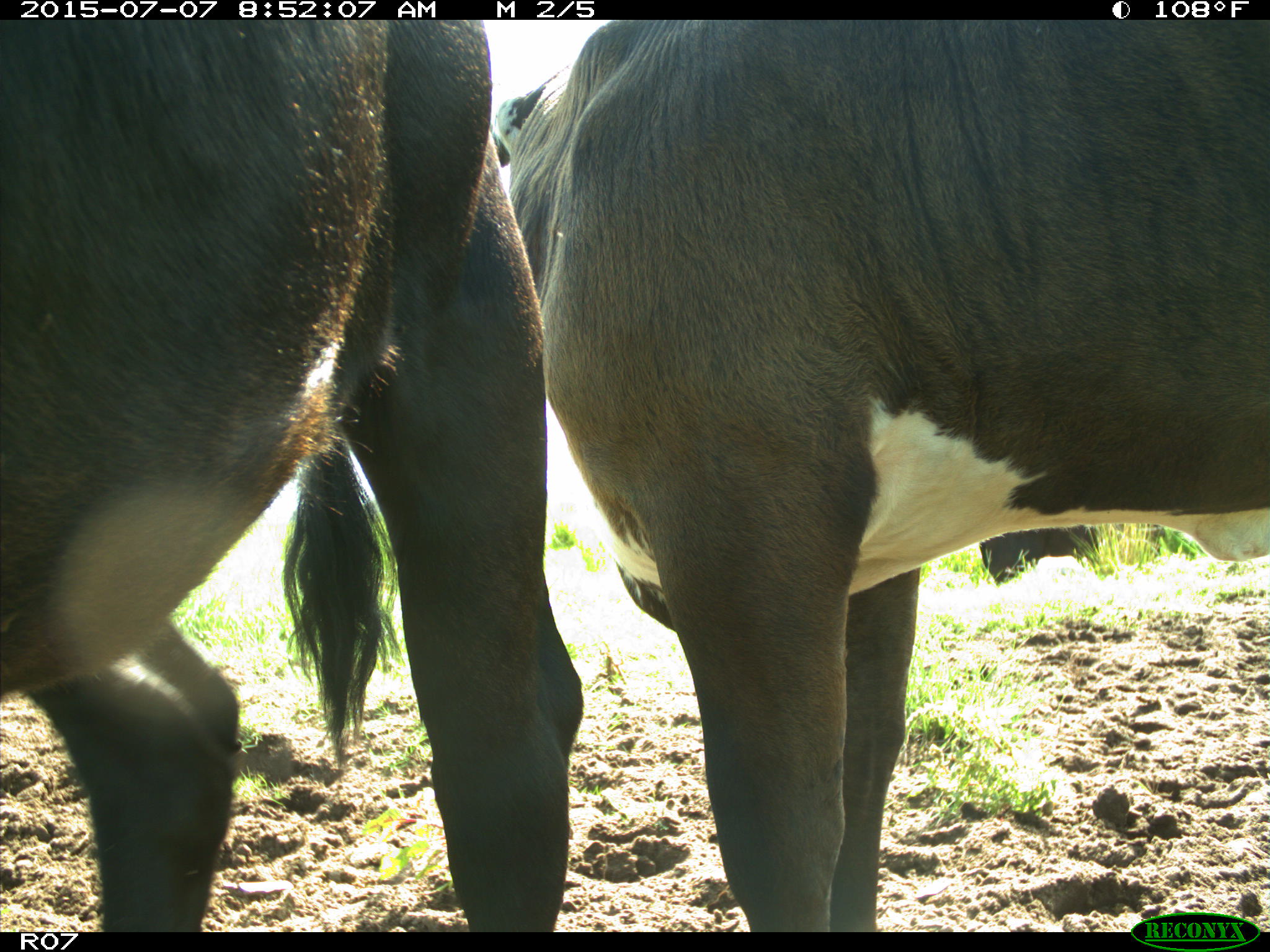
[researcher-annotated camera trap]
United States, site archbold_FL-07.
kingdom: Animalia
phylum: Chordata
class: Mammalia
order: Artiodactyla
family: Bovidae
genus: Bos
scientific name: Bos taurus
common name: domestic cow